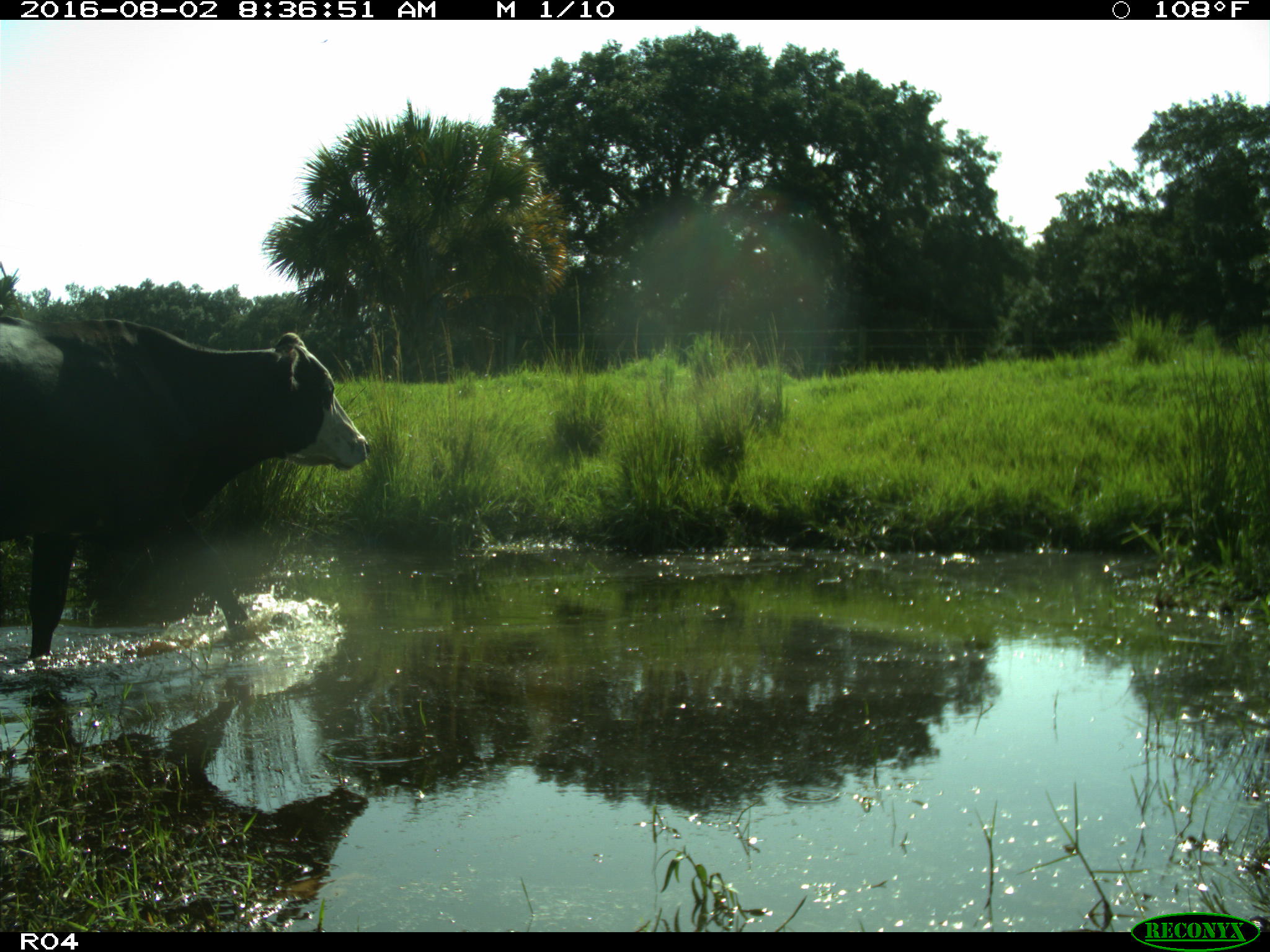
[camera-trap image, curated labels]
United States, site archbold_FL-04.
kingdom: Animalia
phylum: Chordata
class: Mammalia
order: Artiodactyla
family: Bovidae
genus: Bos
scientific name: Bos taurus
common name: domestic cow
Bos taurus (domestic cow).